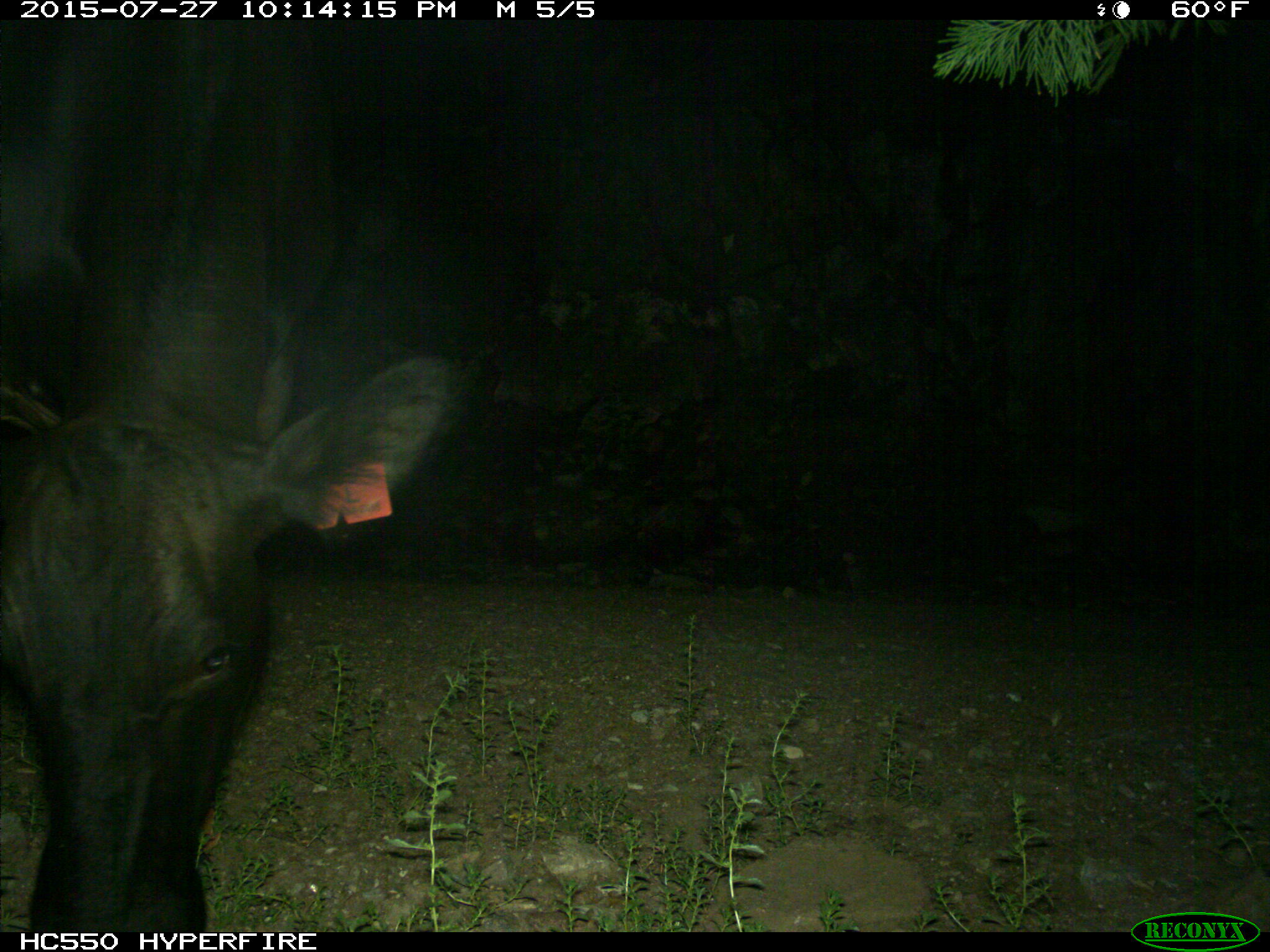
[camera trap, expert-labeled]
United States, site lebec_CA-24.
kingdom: Animalia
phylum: Chordata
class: Mammalia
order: Artiodactyla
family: Bovidae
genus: Bos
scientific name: Bos taurus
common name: domestic cow